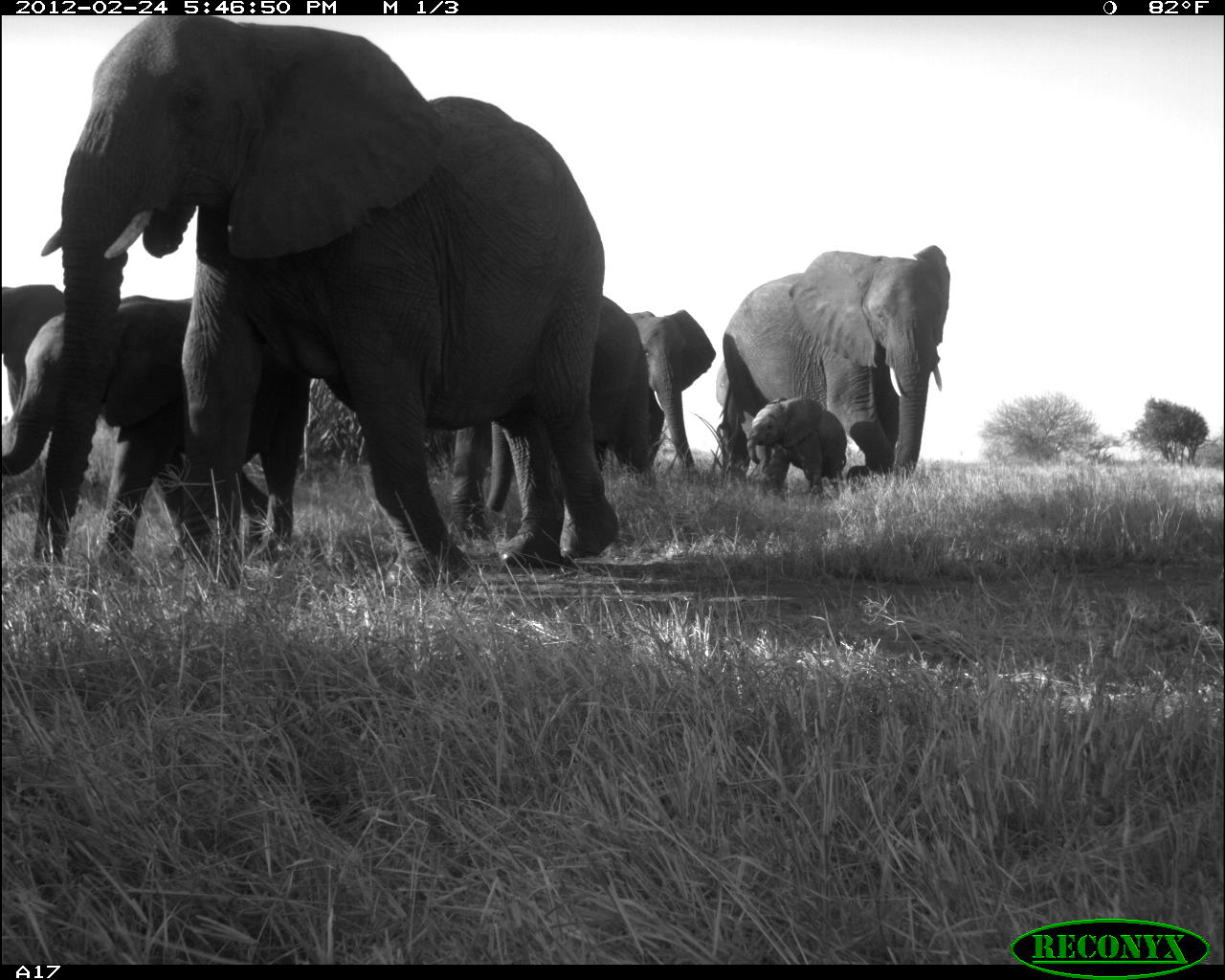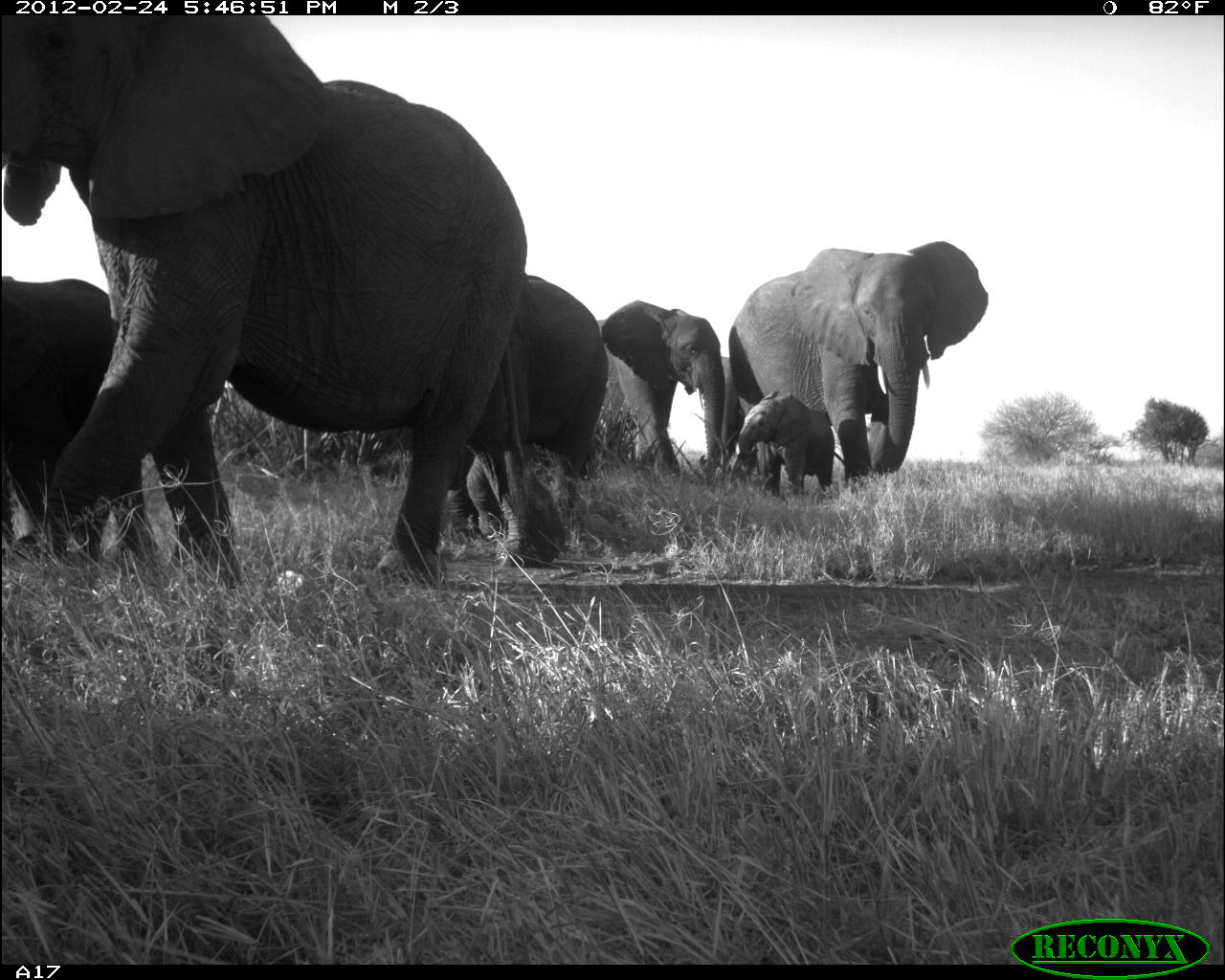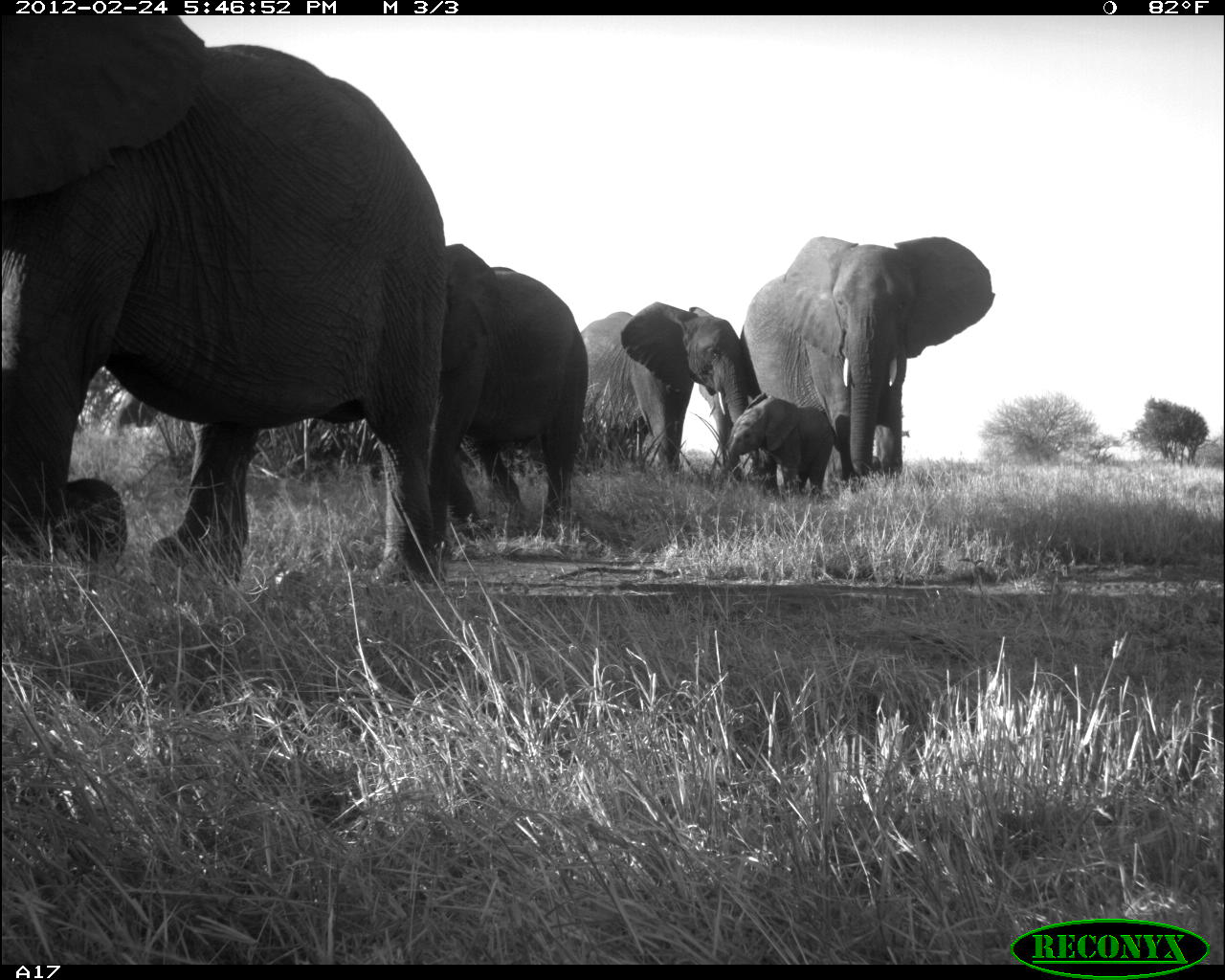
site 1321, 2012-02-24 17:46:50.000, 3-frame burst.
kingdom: Animalia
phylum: Chordata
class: Mammalia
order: Proboscidea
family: Elephantidae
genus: Loxodonta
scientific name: Loxodonta africana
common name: african bush elephant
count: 7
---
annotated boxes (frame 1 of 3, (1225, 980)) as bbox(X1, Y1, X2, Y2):
loxodonta africana: bbox(28, 15, 620, 593); bbox(0, 291, 310, 571); bbox(722, 245, 950, 485); bbox(626, 308, 716, 475); bbox(592, 294, 664, 488); bbox(746, 396, 847, 498); bbox(0, 281, 62, 415); bbox(714, 358, 764, 476)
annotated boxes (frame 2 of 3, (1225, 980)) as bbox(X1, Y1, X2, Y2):
loxodonta africana: bbox(0, 15, 528, 590); bbox(726, 238, 990, 491); bbox(443, 272, 610, 568); bbox(0, 273, 160, 567); bbox(596, 299, 726, 478); bbox(737, 388, 845, 498); bbox(718, 353, 746, 473)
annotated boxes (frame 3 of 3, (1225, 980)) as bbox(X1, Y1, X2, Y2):
loxodonta africana: bbox(0, 14, 449, 589); bbox(737, 234, 997, 495); bbox(426, 241, 587, 546); bbox(580, 301, 748, 483); bbox(720, 391, 835, 498)